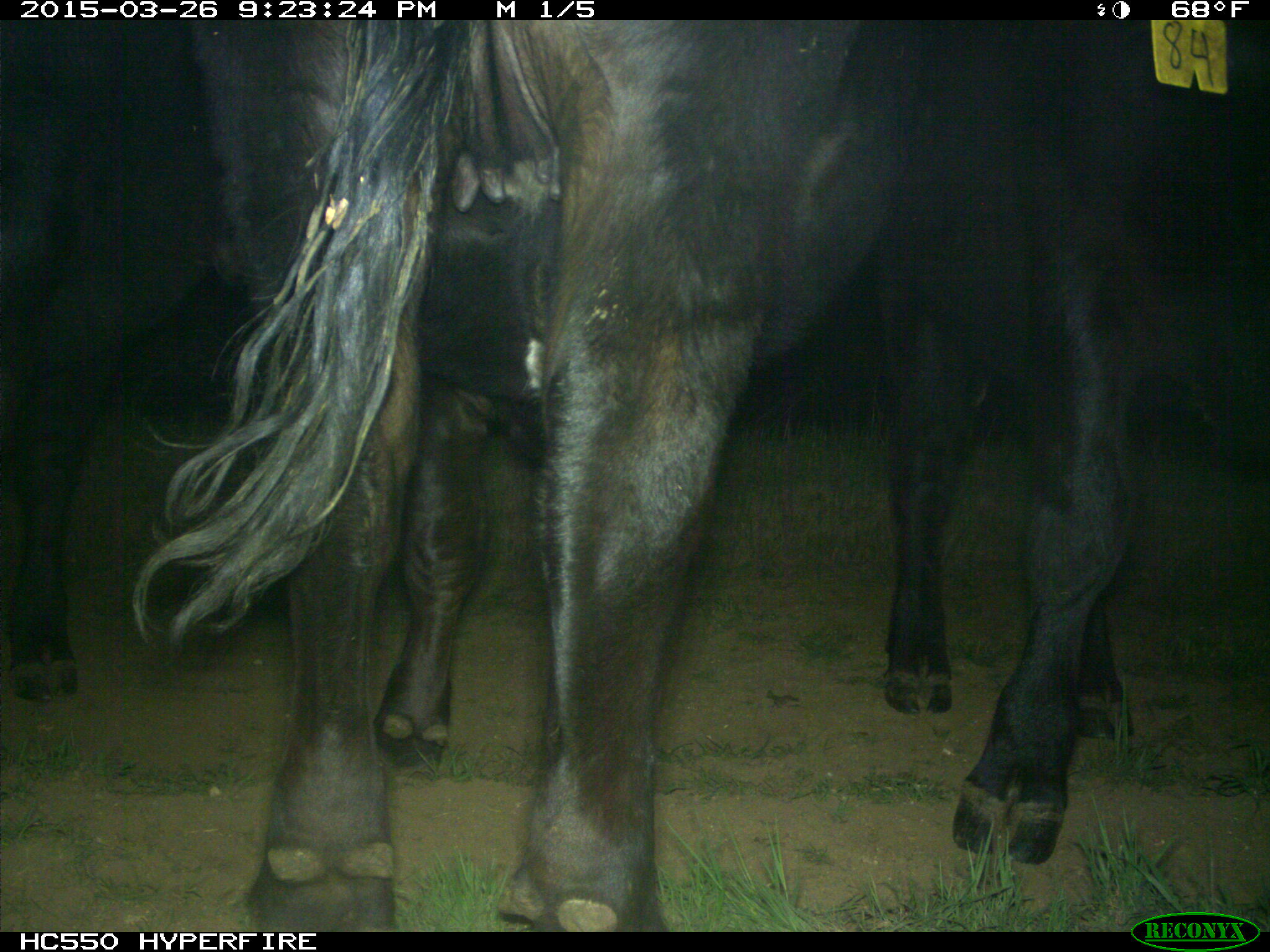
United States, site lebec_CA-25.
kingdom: Animalia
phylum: Chordata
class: Mammalia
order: Artiodactyla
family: Bovidae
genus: Bos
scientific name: Bos taurus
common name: domestic cow